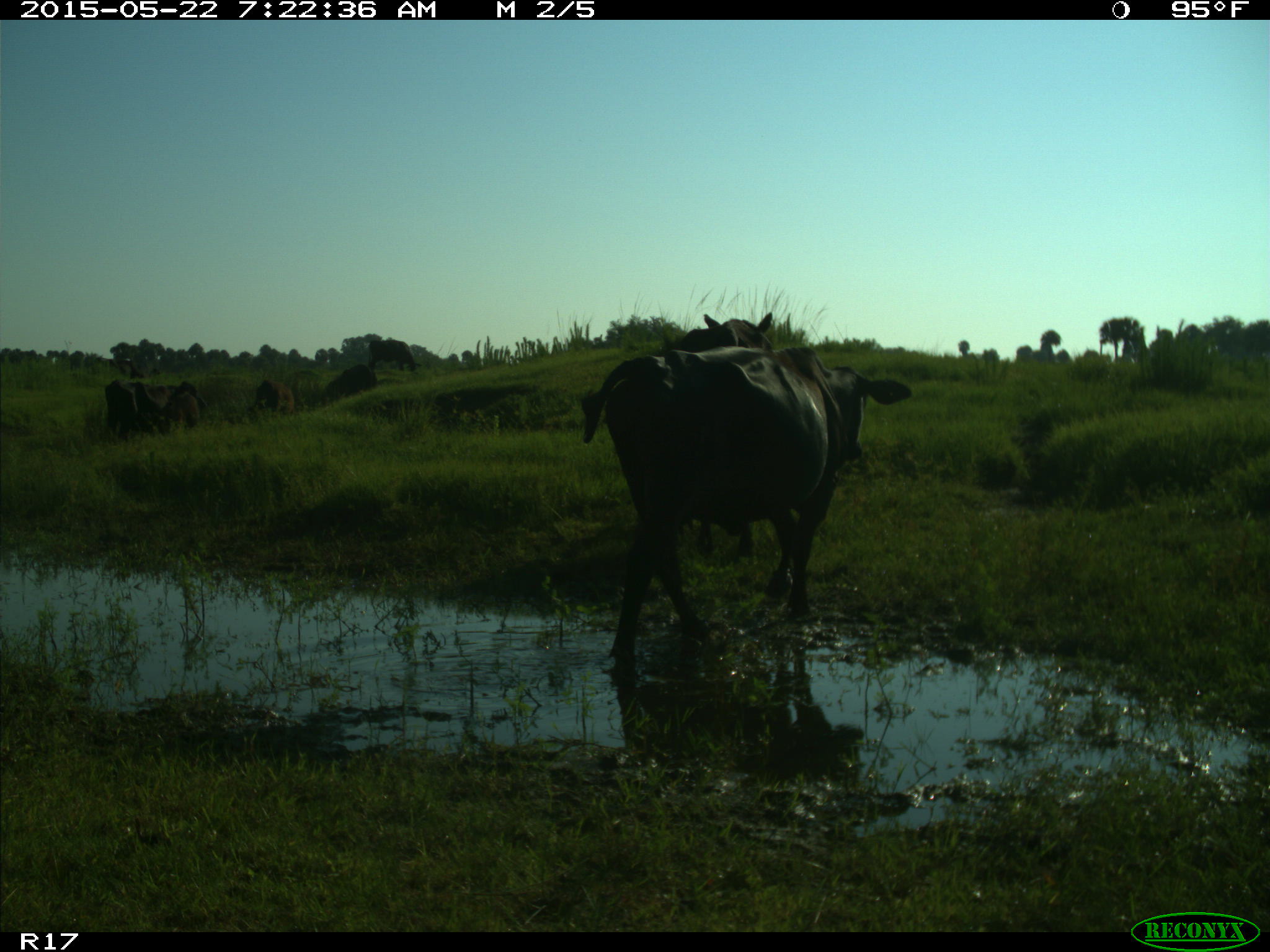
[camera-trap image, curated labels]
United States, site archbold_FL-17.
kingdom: Animalia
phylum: Chordata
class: Mammalia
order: Artiodactyla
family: Bovidae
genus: Bos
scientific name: Bos taurus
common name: domestic cow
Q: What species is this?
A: Bos taurus (domestic cow).